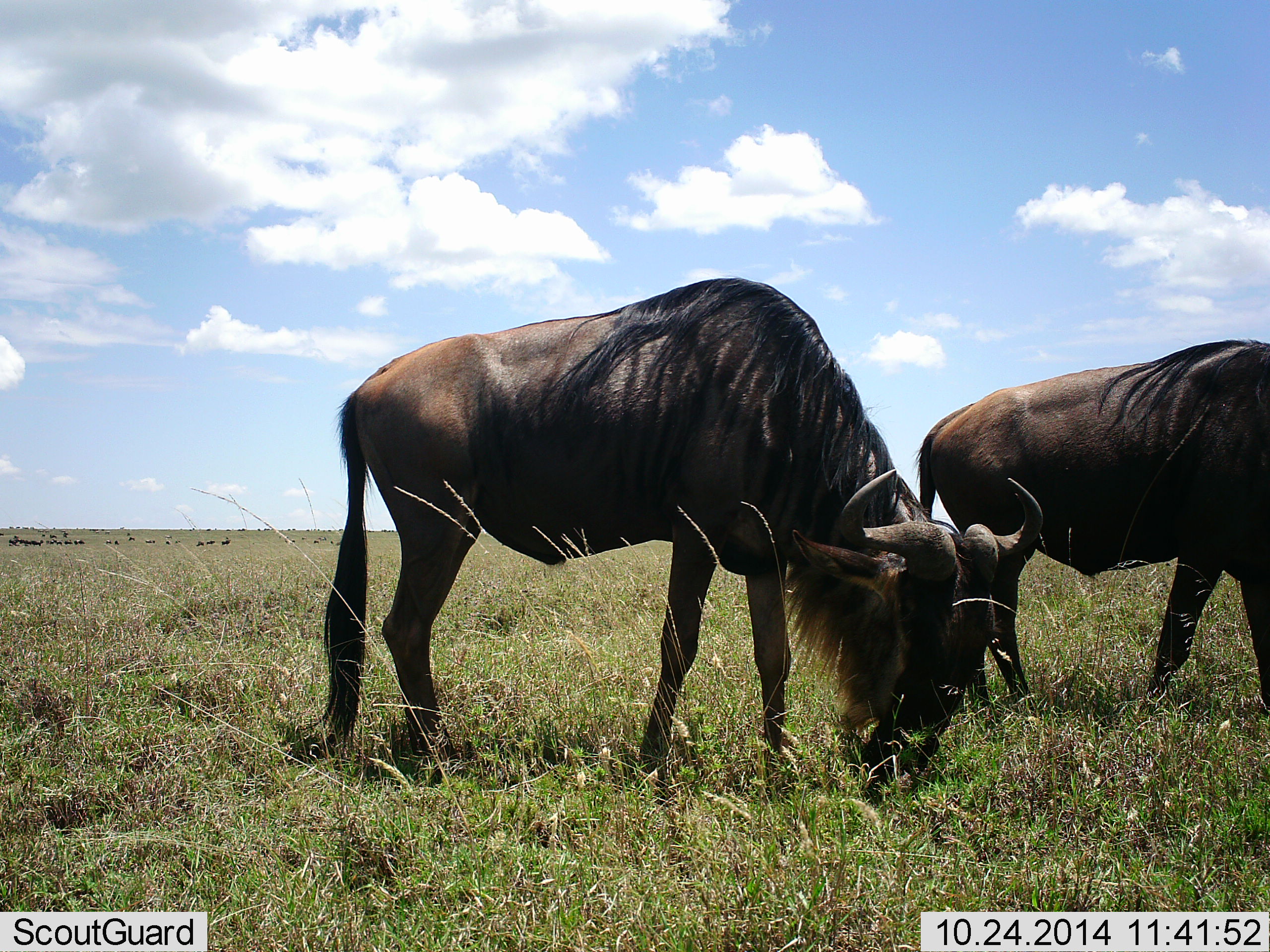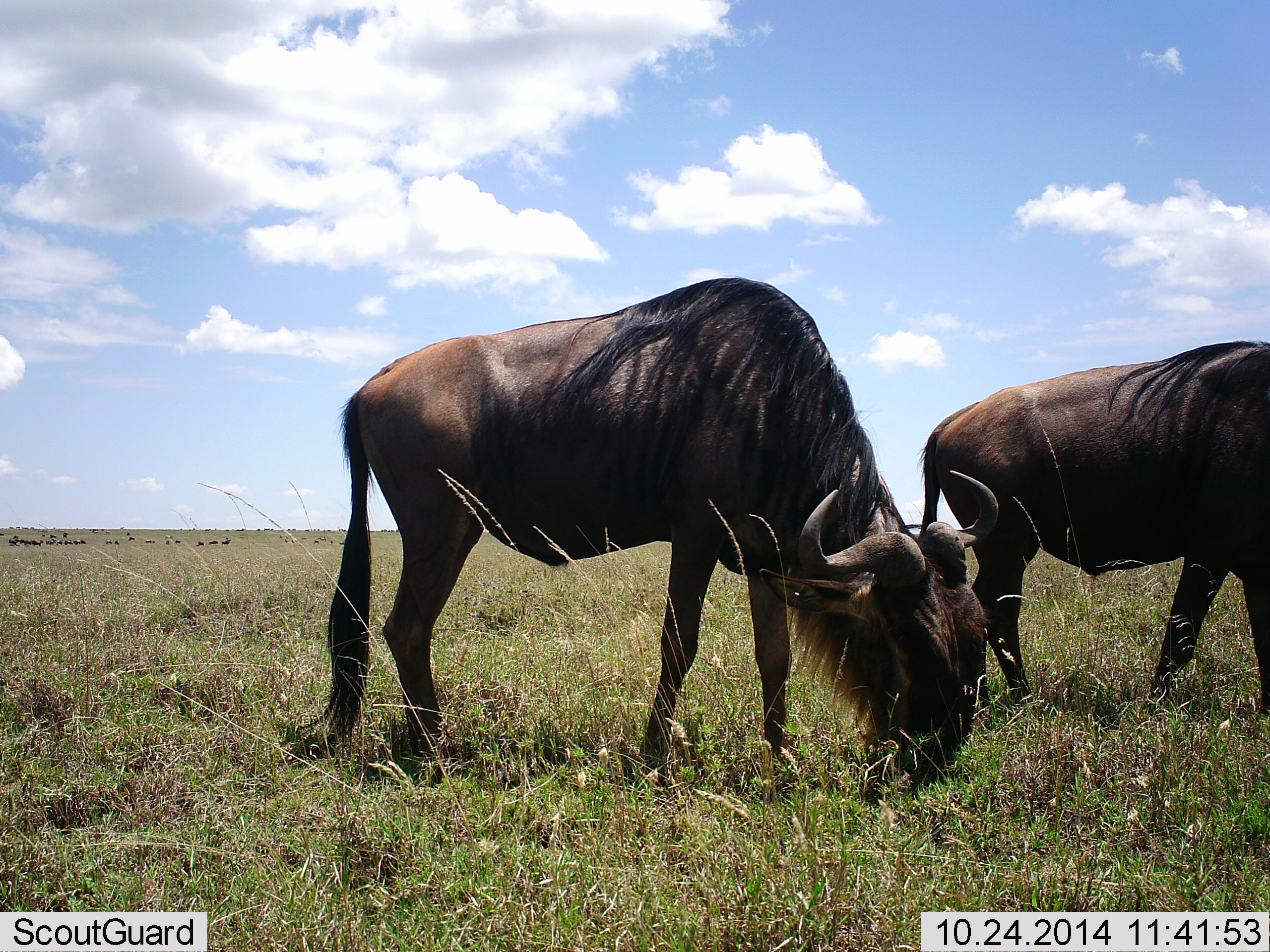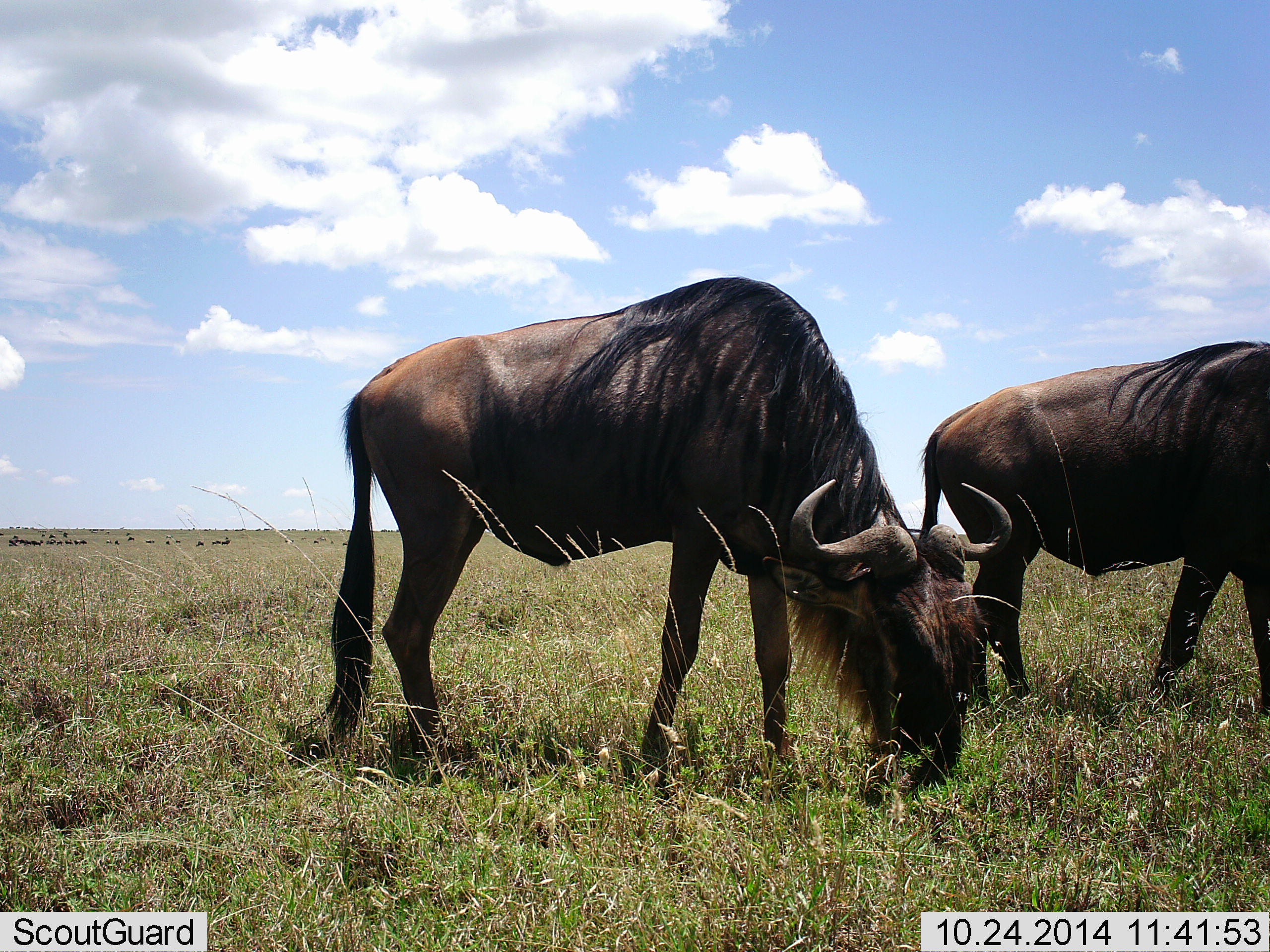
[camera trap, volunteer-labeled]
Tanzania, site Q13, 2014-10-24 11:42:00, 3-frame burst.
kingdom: Animalia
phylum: Chordata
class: Mammalia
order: Artiodactyla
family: Bovidae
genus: Connochaetes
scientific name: Connochaetes taurinus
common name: blue wildebeest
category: wildebeest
Wildebeest (blue wildebeest) (Connochaetes taurinus), count 2. Behavior (volunteer vote fractions): standing 30%, resting 0%, moving 10%, interacting 0%. Young present (vote fraction): 0%. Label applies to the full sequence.